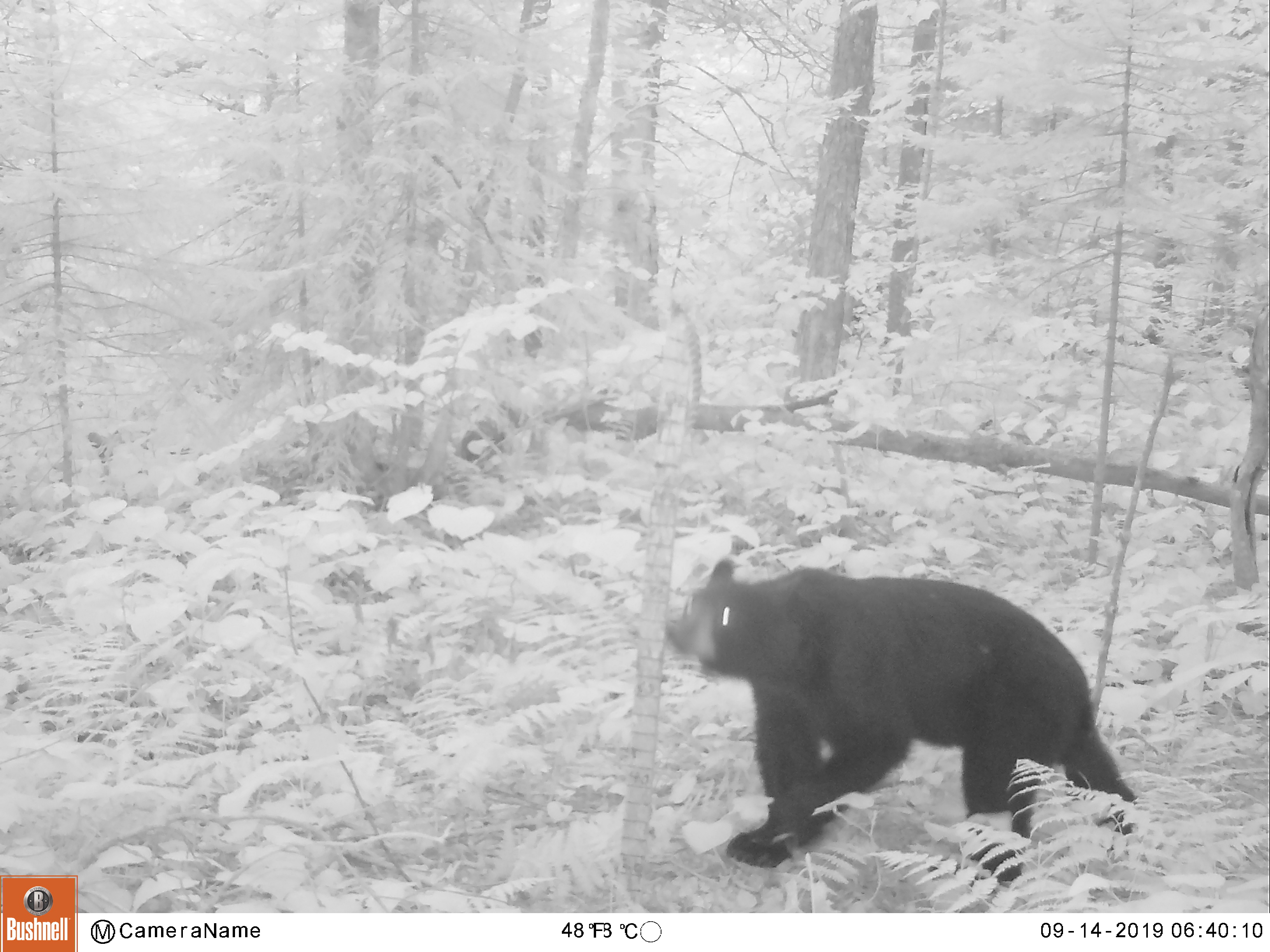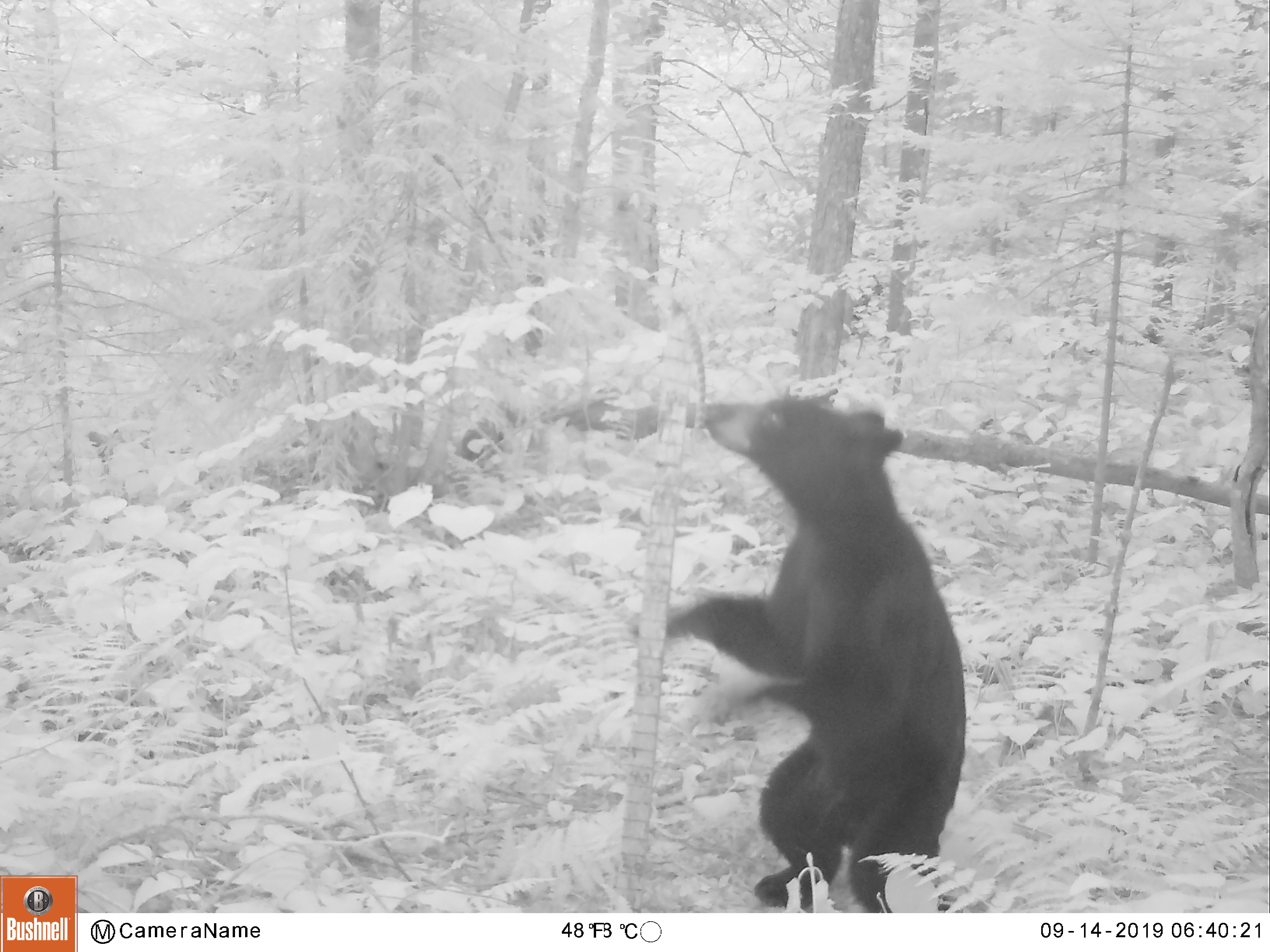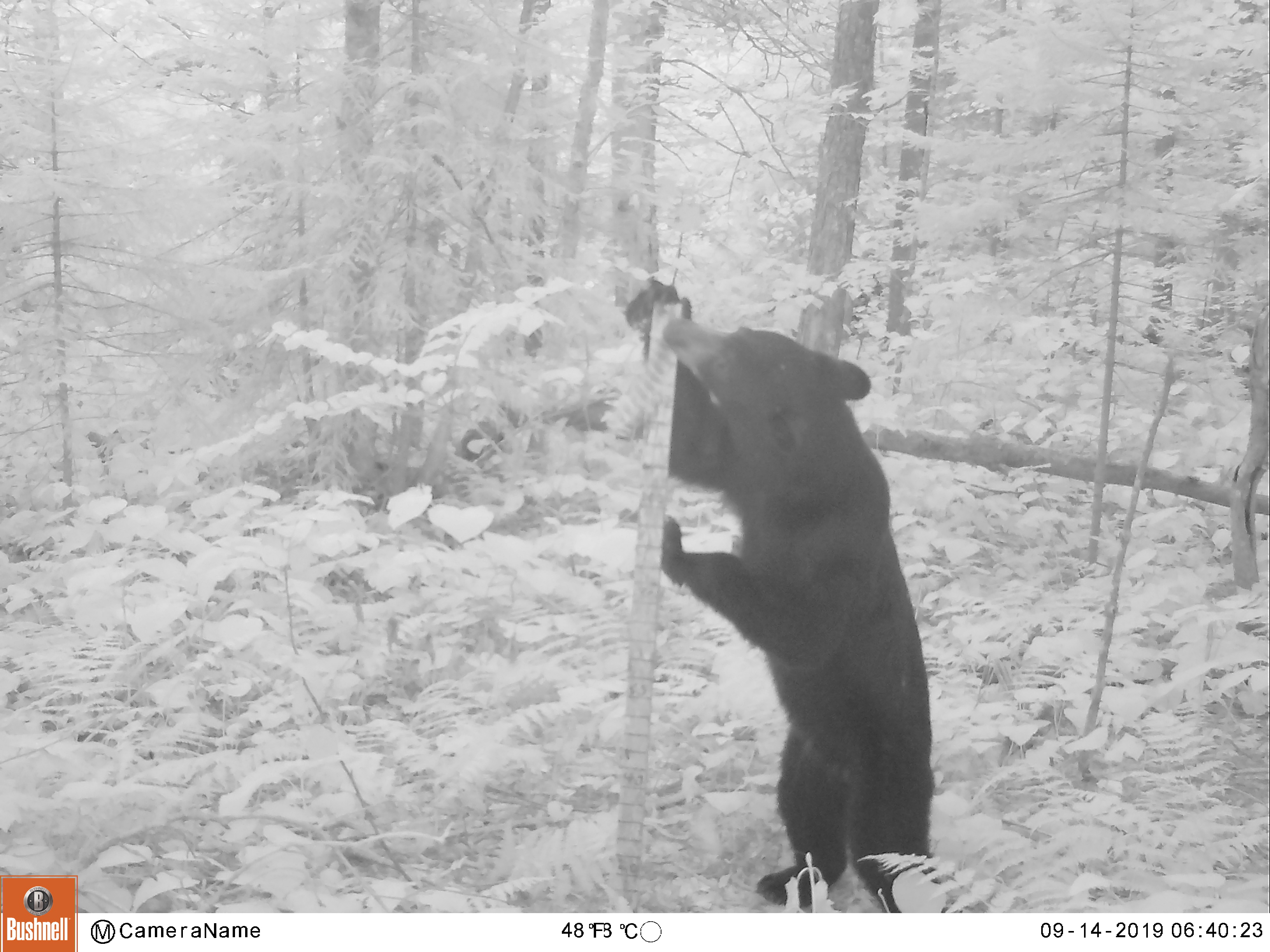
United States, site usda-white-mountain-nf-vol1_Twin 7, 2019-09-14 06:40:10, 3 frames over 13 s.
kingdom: Animalia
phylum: Chordata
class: Mammalia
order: Carnivora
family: Ursidae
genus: Ursus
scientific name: Ursus americanus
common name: black bear